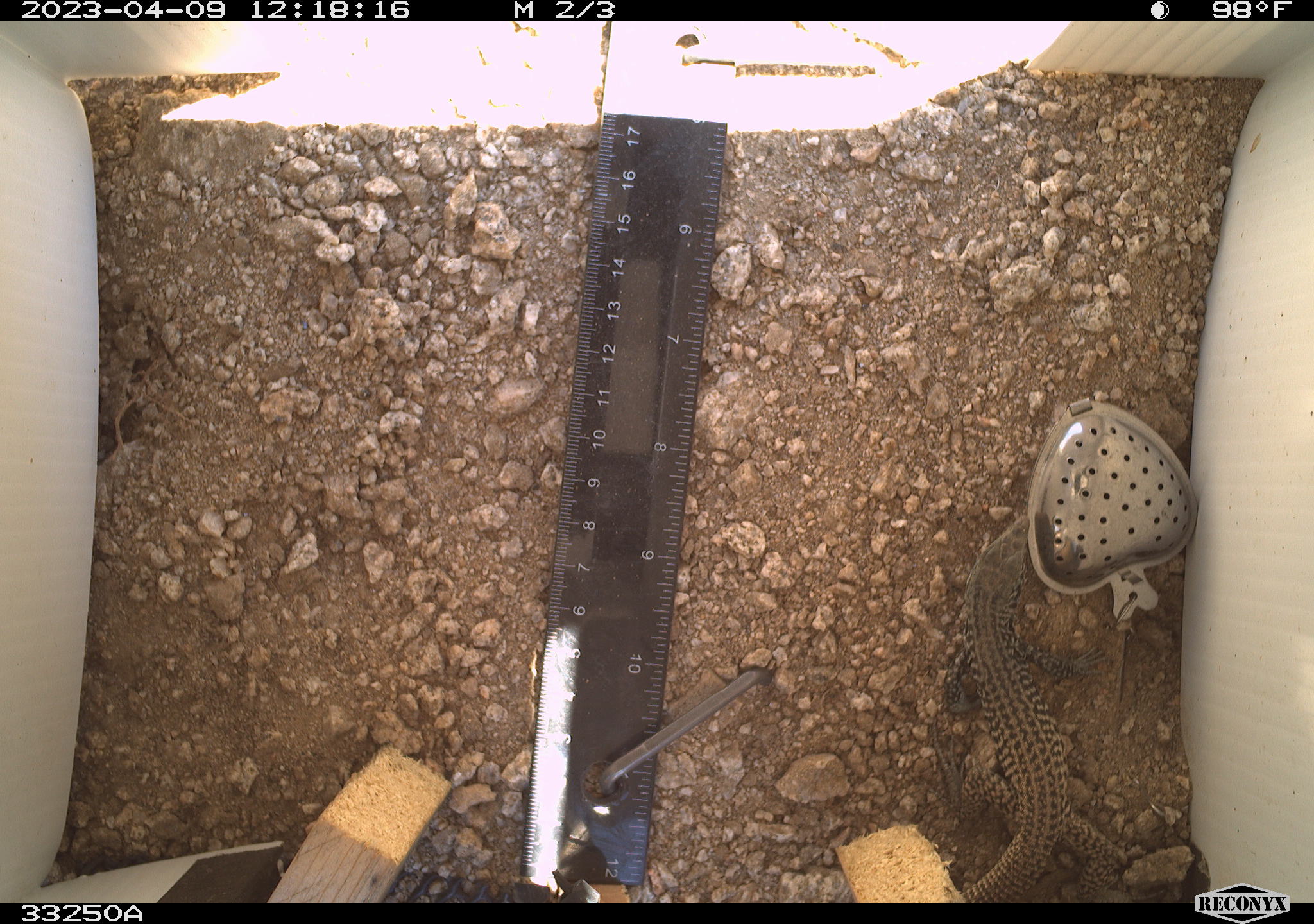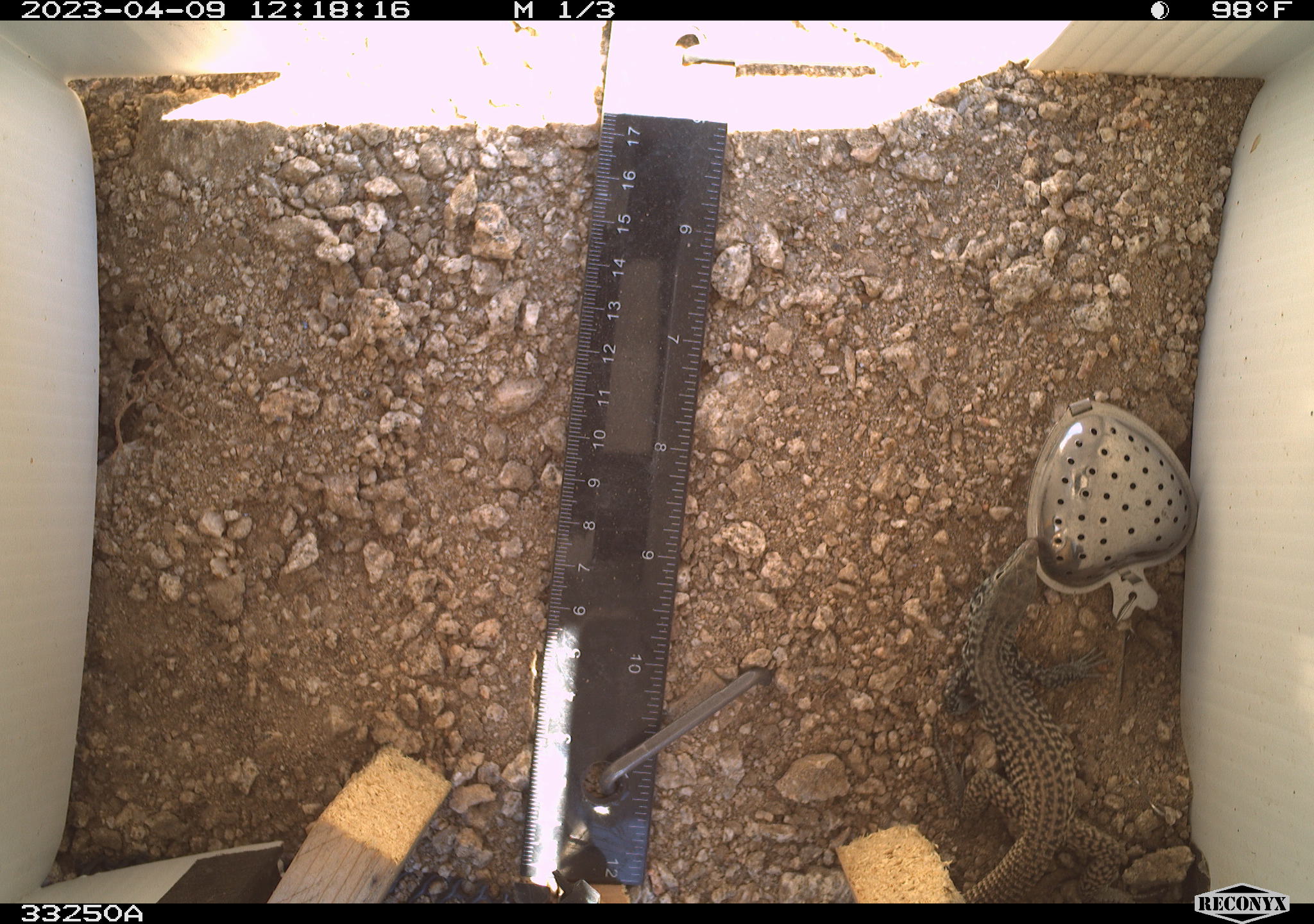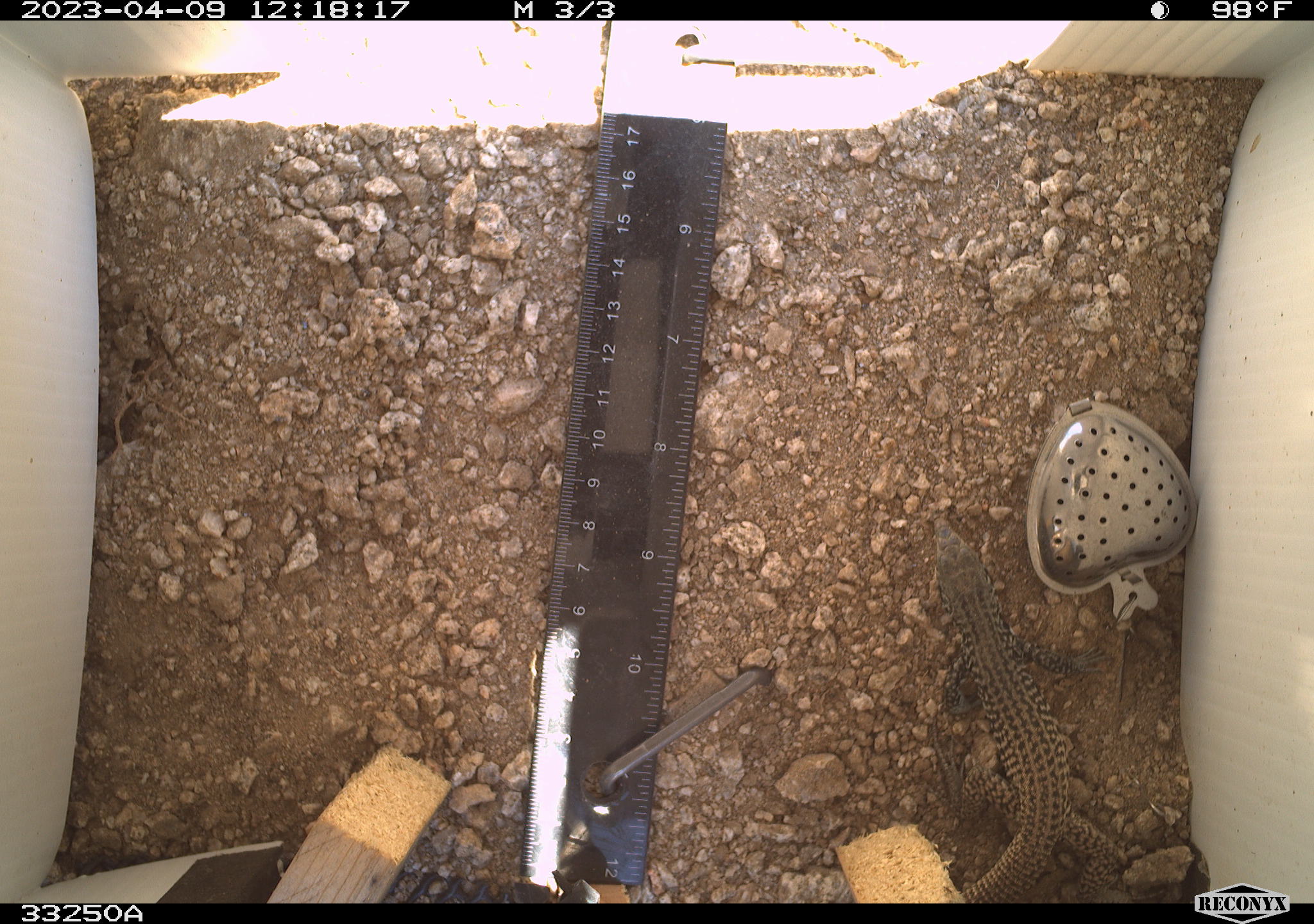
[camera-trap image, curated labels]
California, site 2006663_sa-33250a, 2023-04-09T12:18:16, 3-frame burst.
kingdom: Animalia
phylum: Chordata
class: Reptilia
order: Squamata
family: Teiidae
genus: Aspidoscelis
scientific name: Aspidoscelis tigris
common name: western whiptail